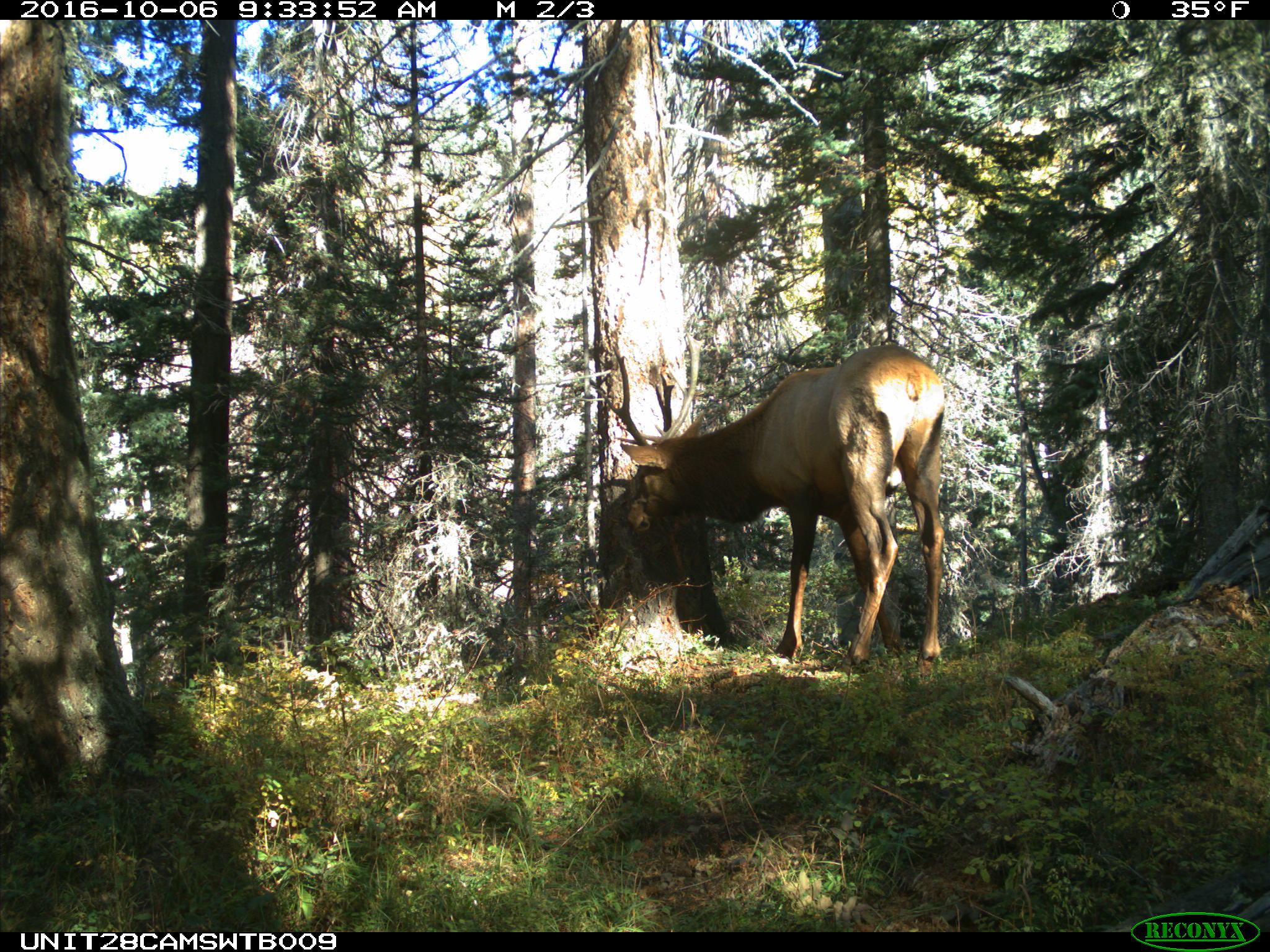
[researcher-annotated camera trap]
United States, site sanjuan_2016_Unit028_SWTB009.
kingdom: Animalia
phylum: Chordata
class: Mammalia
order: Artiodactyla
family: Cervidae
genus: Cervus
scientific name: Cervus elaphus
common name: red deer